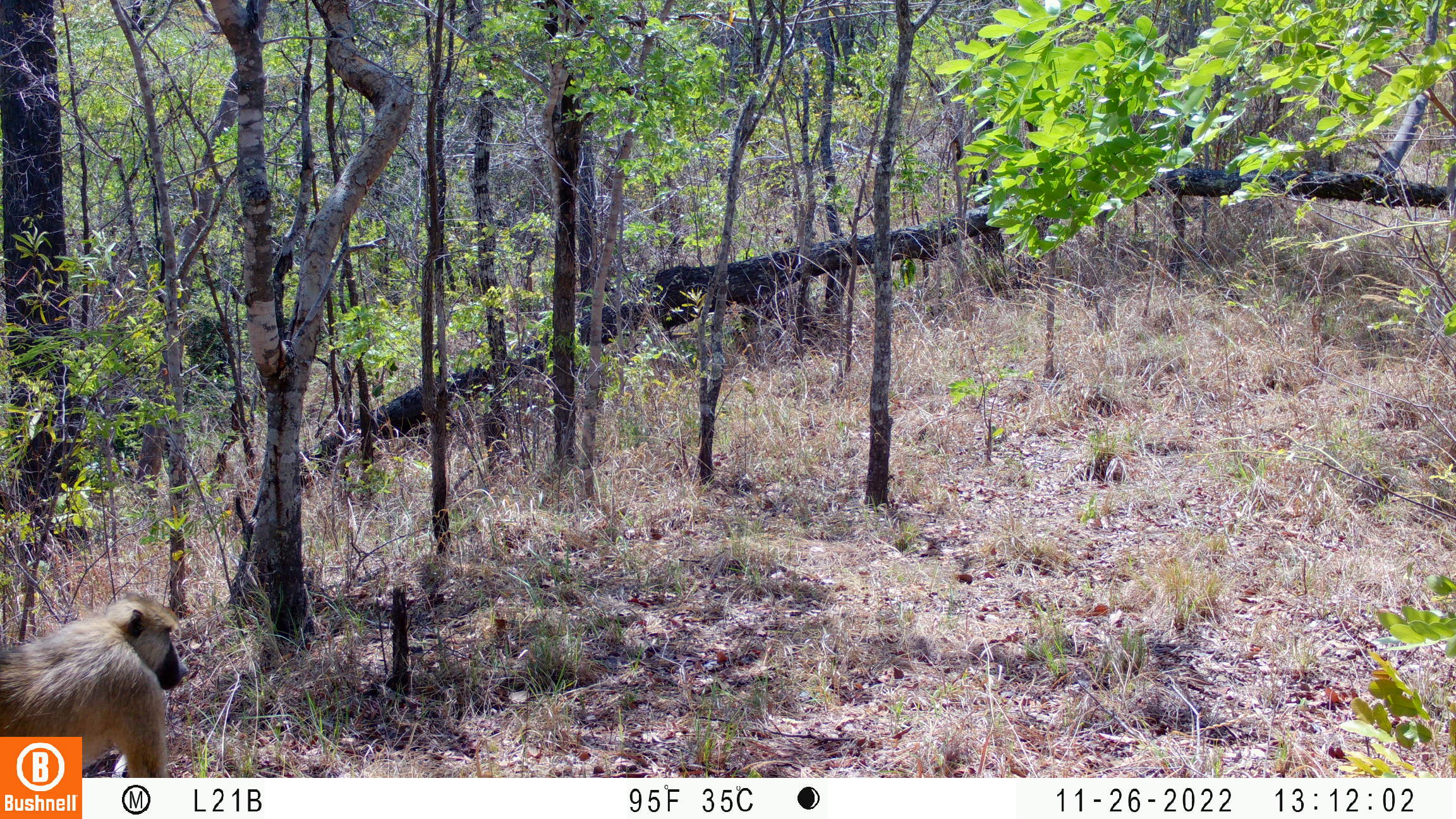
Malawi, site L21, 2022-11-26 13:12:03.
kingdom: Animalia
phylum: Chordata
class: Mammalia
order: Primates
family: Cercopithecidae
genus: Papio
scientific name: Papio cynocephalus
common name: yellow baboon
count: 1